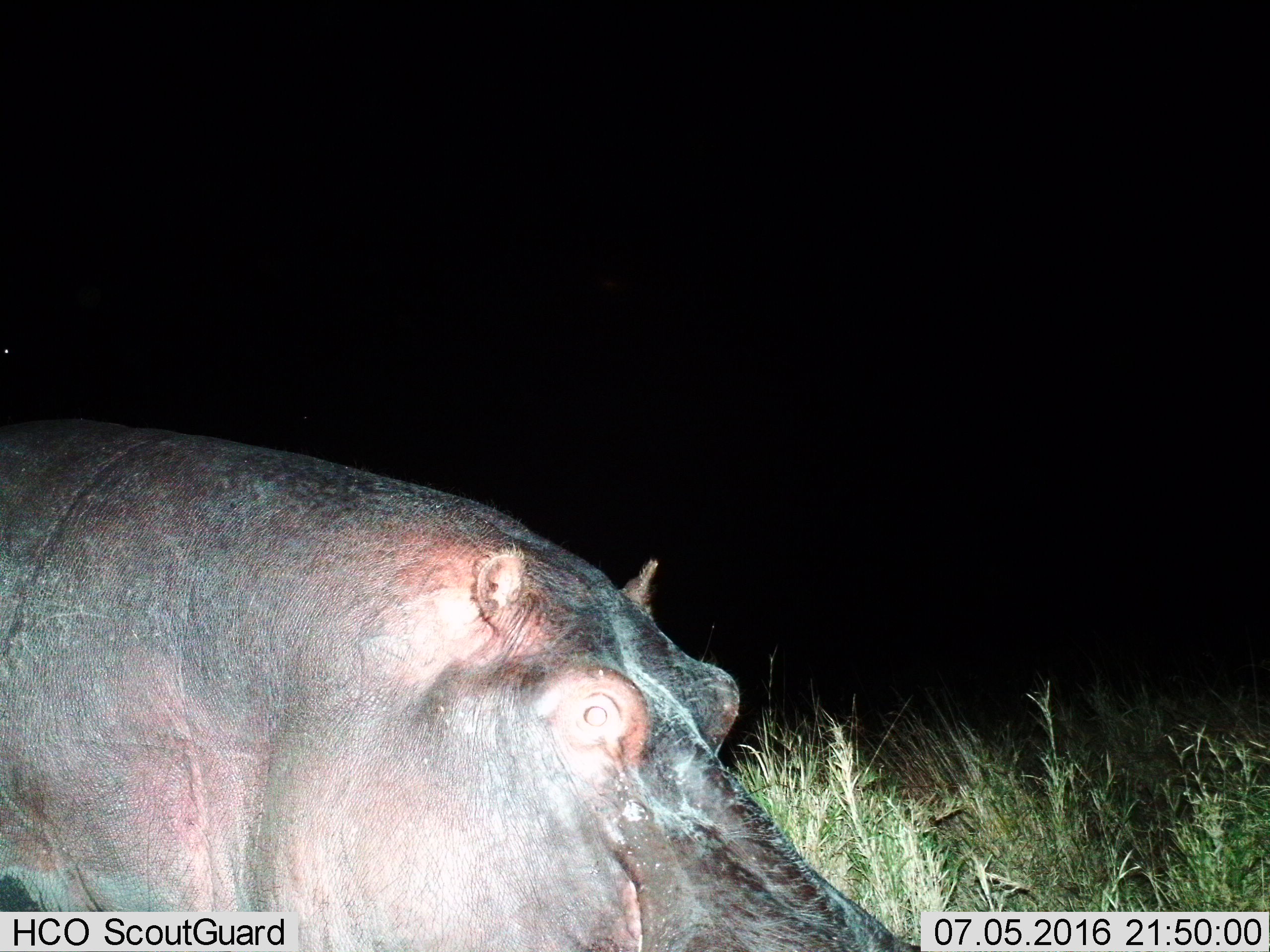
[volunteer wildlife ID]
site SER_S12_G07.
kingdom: Animalia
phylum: Chordata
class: Mammalia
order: Artiodactyla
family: Hippopotamidae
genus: Hippopotamus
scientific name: Hippopotamus amphibius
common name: hippopotamus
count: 1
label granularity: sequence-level